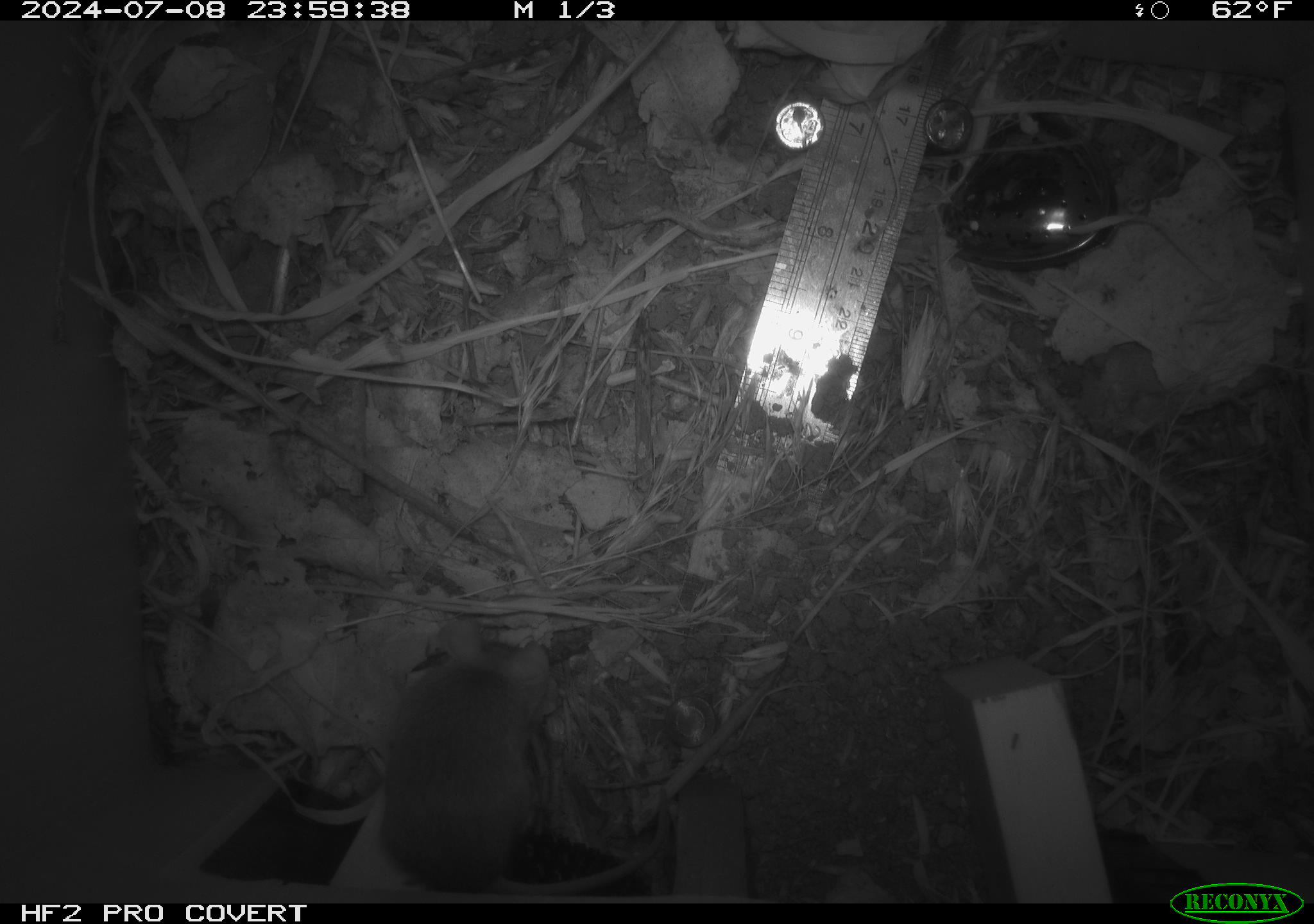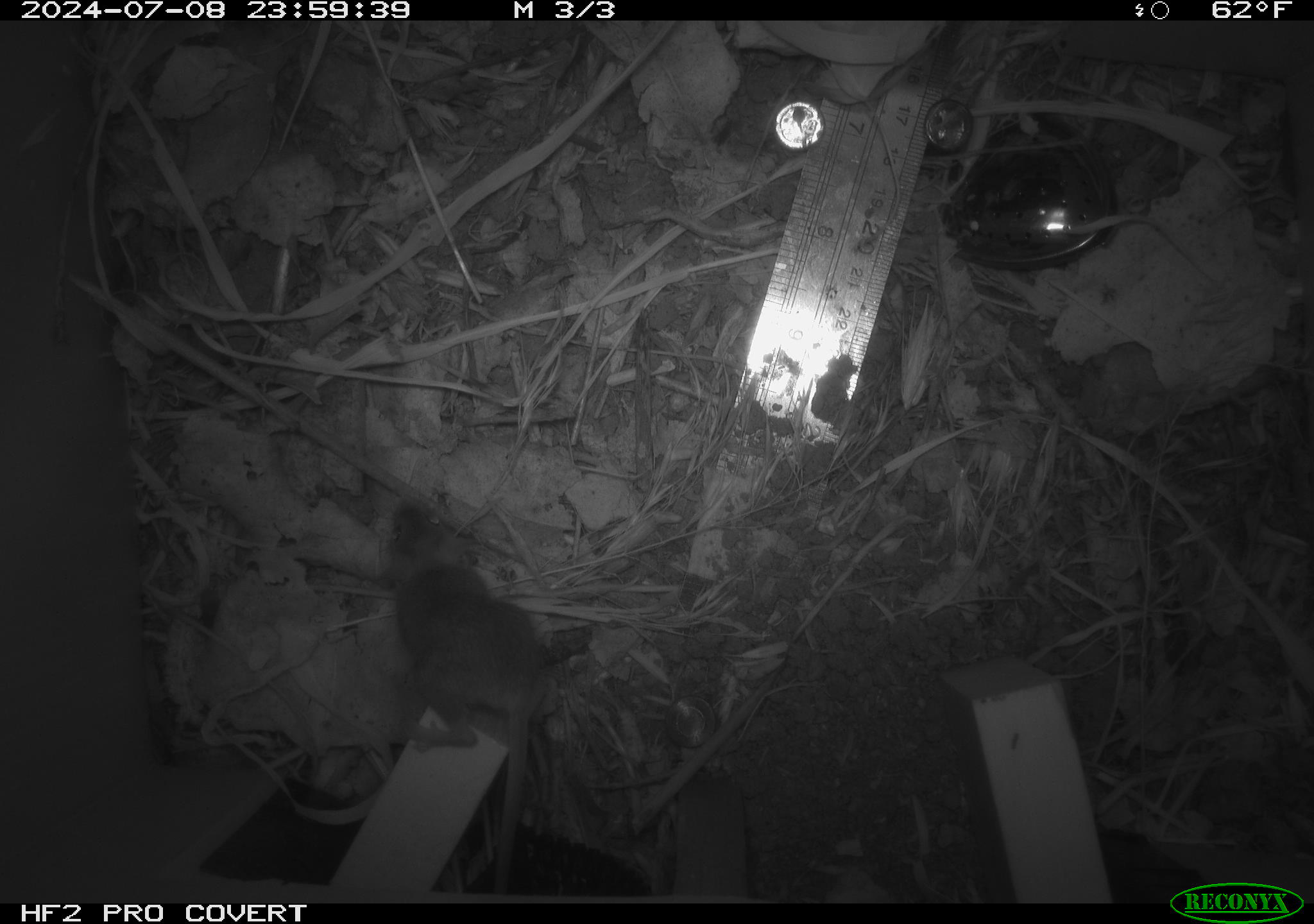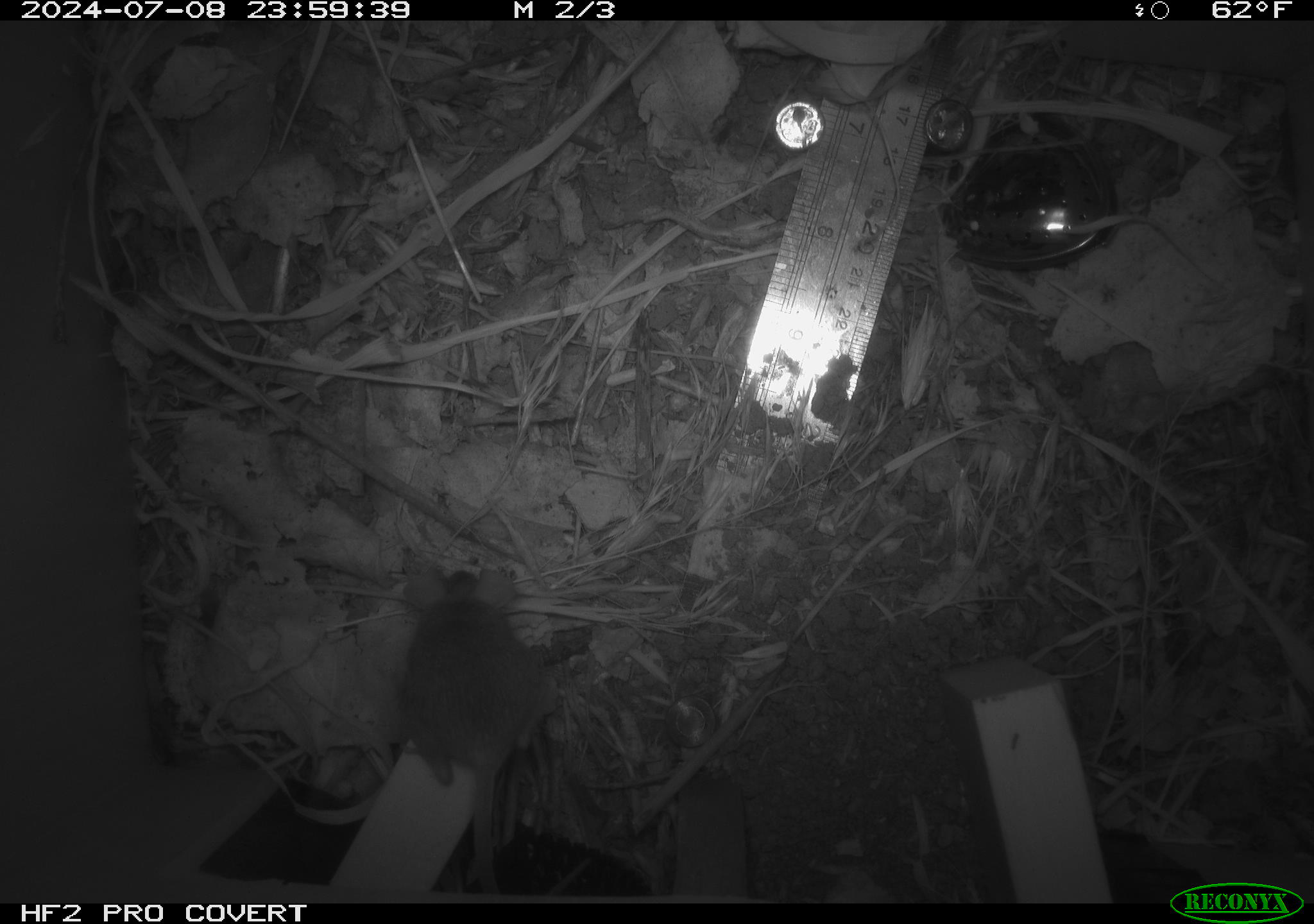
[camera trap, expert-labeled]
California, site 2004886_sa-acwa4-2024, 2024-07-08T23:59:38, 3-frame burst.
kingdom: Animalia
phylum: Chordata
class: Mammalia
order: Rodentia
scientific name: Rodentia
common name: mouse species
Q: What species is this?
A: Mouse species (Rodentia).